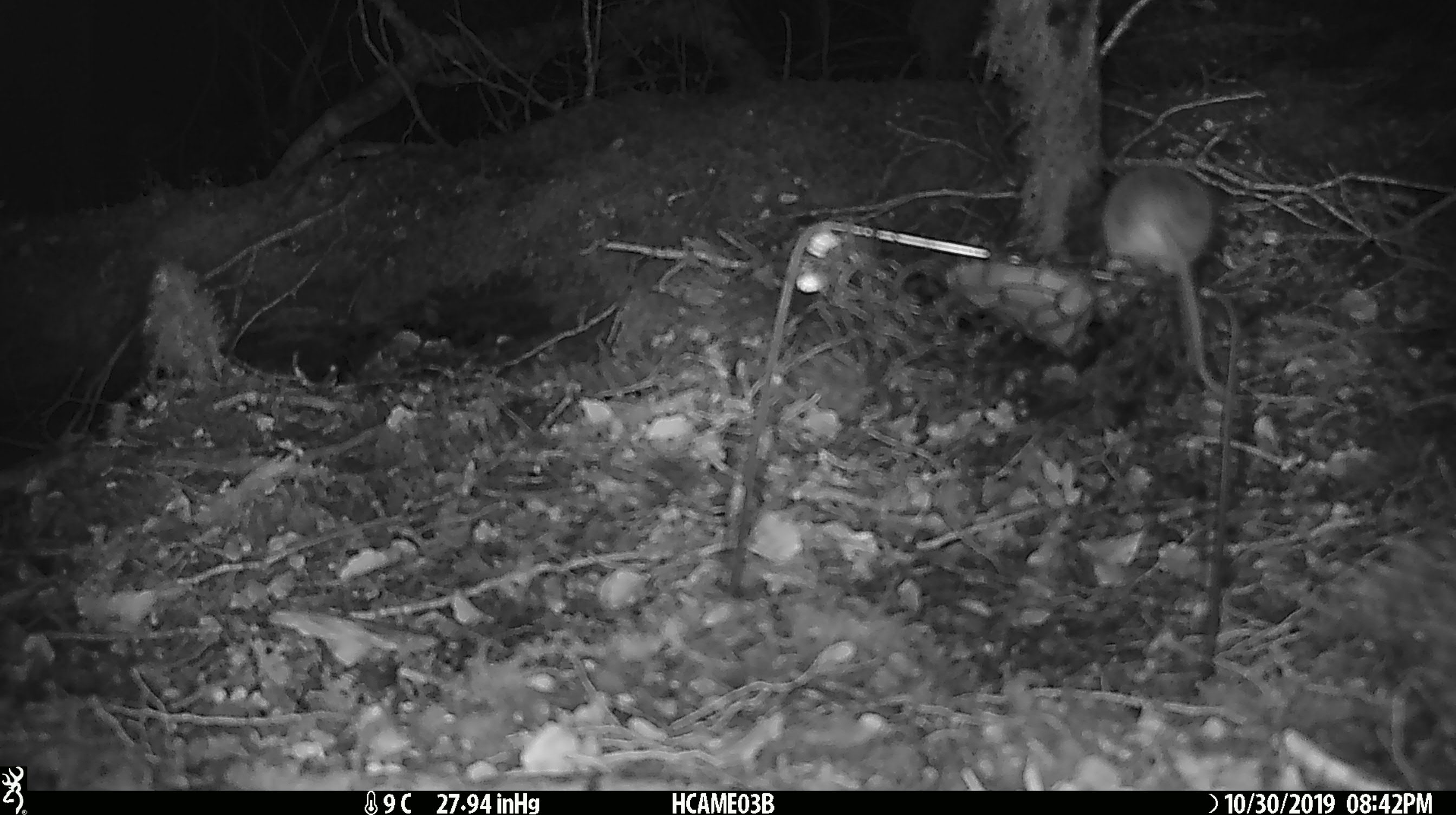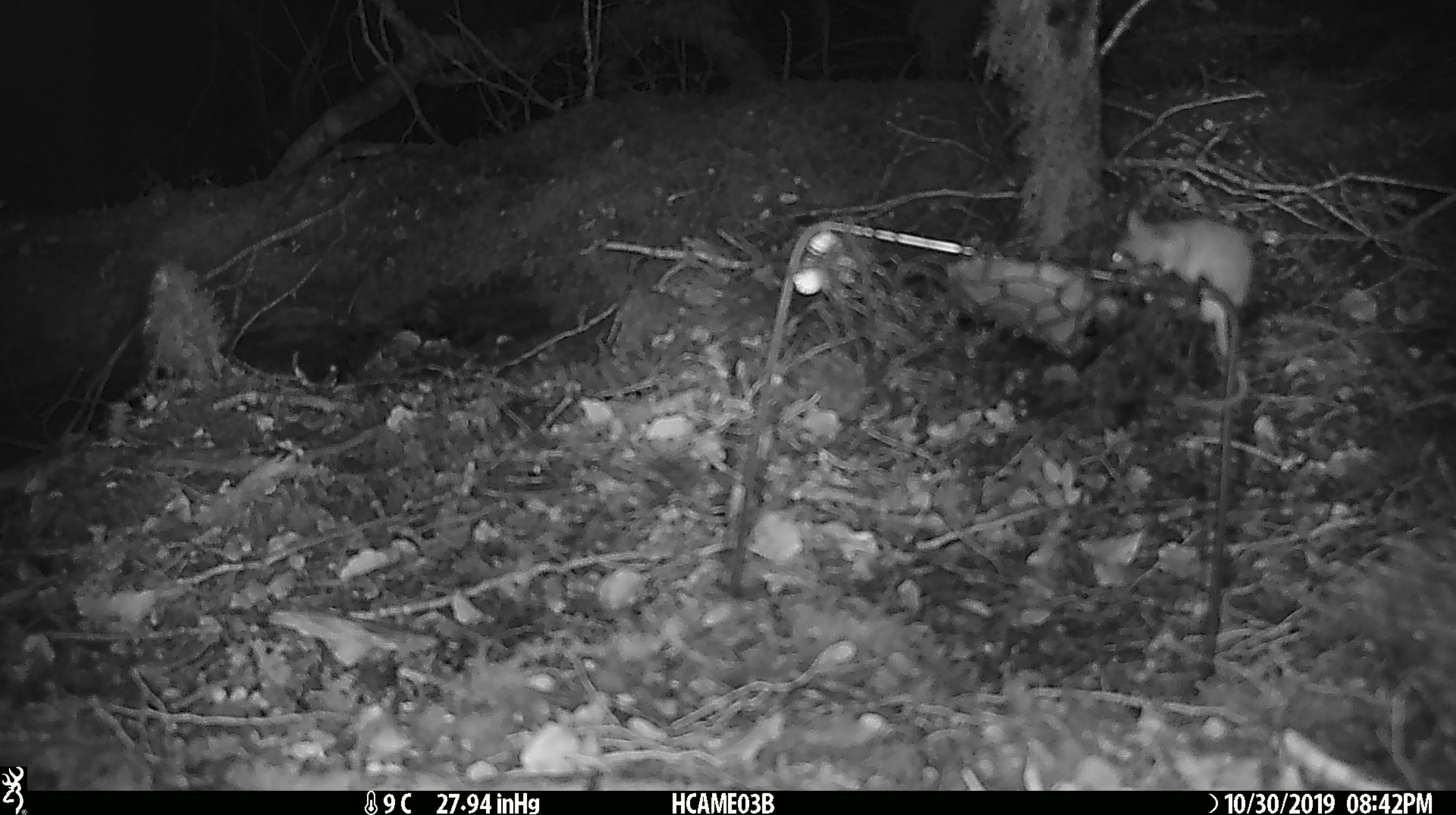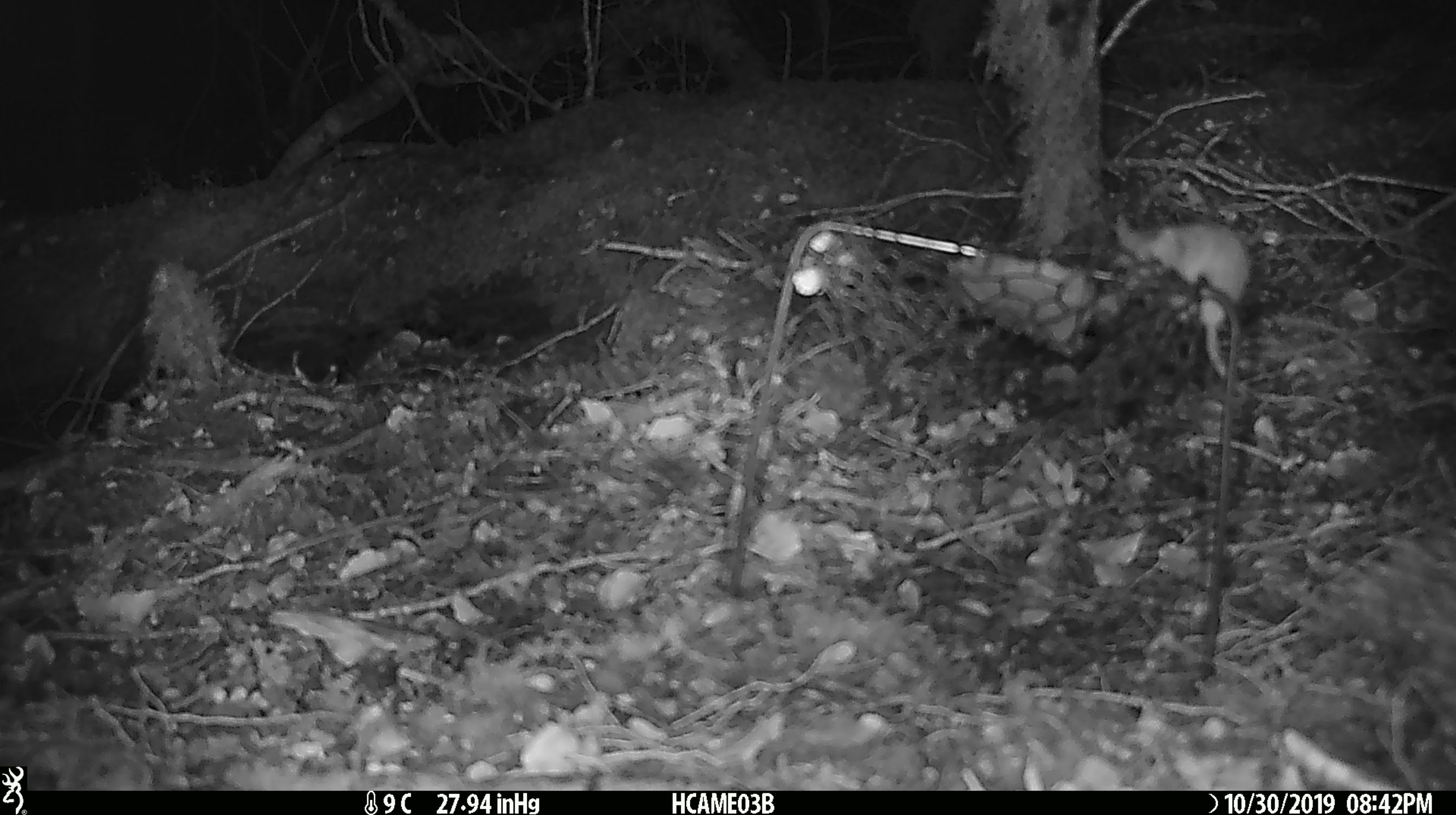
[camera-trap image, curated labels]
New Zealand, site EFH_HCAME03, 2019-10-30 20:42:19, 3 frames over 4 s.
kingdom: Animalia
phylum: Chordata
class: Mammalia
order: Rodentia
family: Muridae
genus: Mus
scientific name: Mus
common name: mouse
Mouse (Mus).